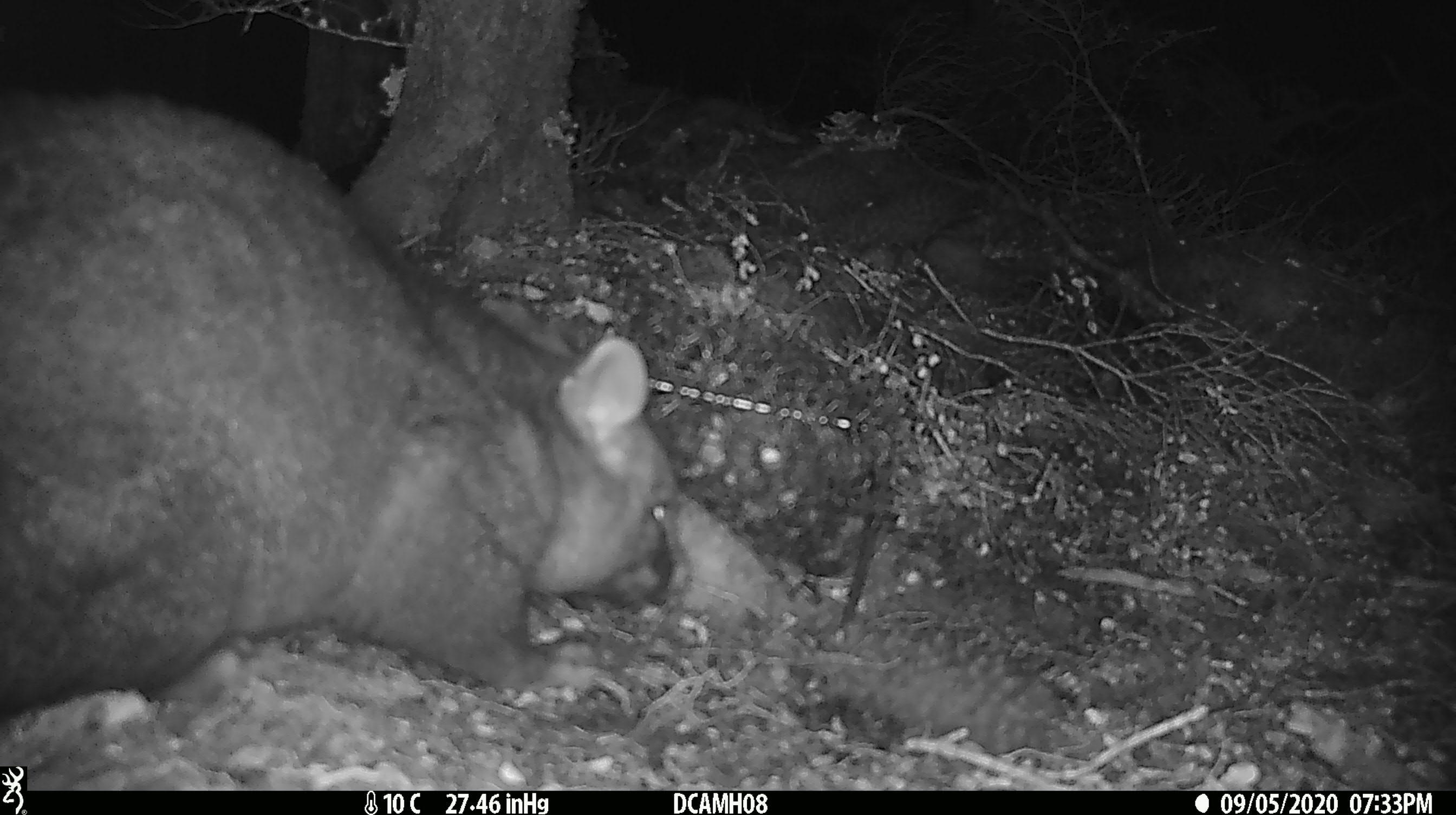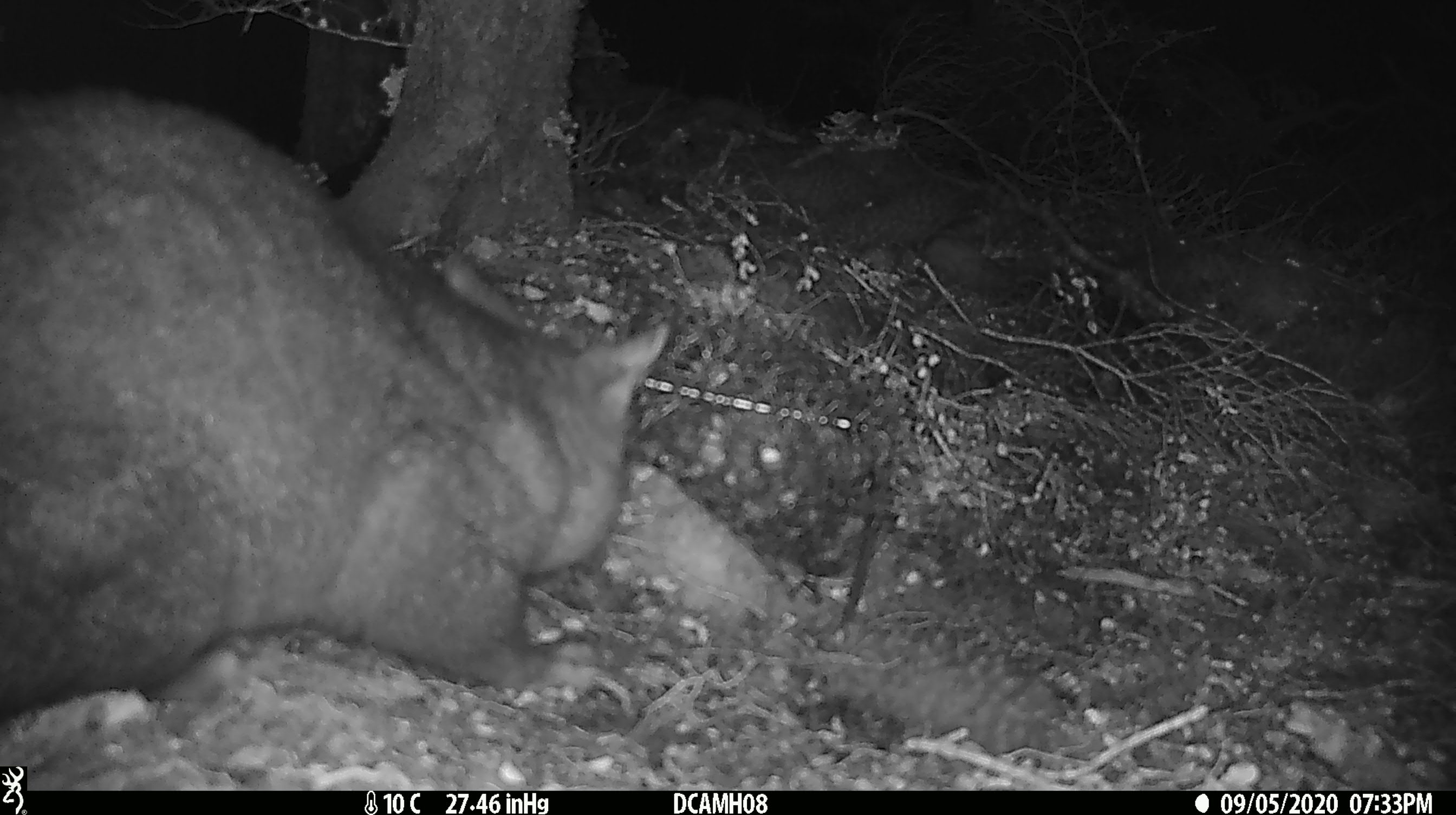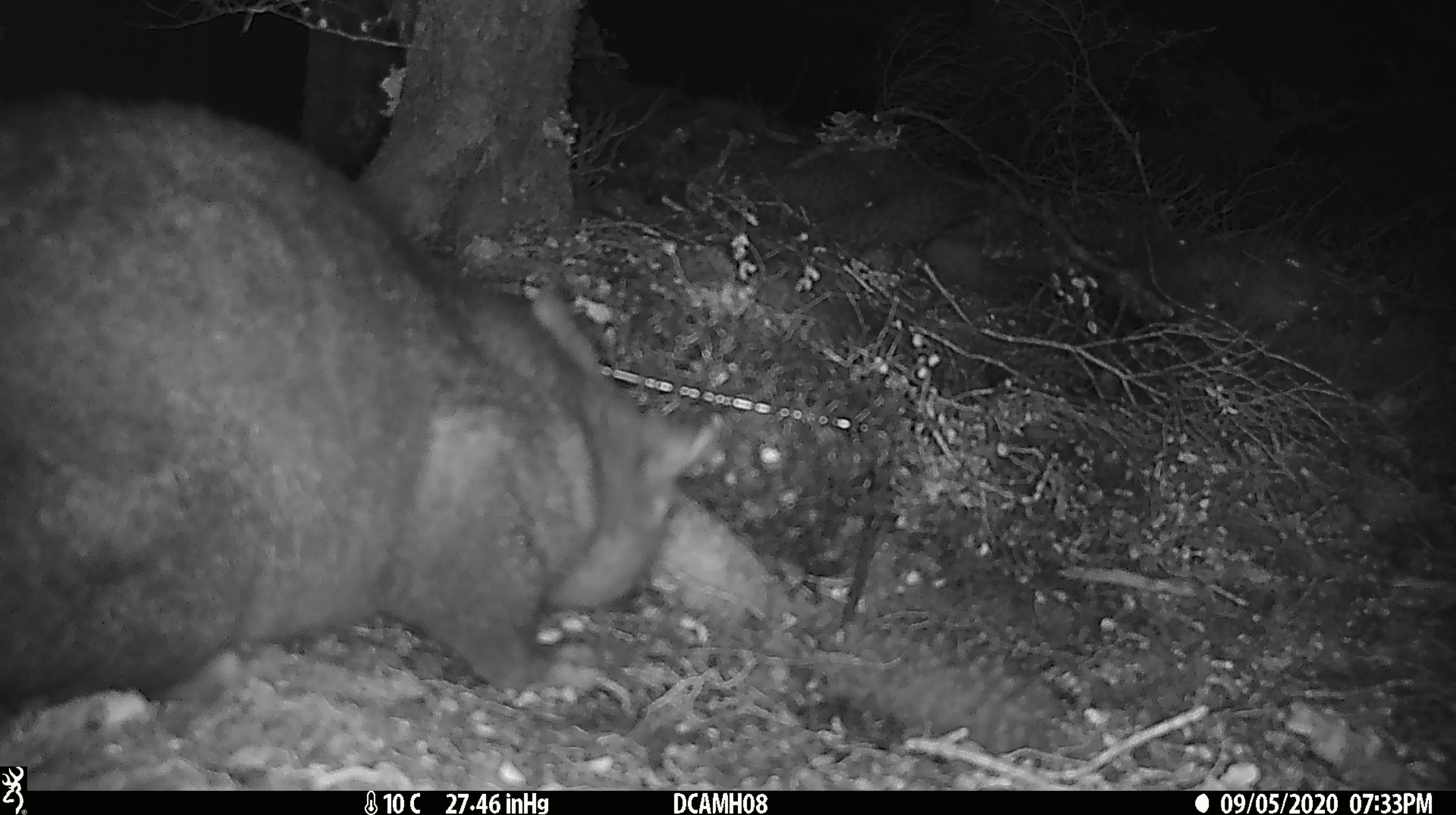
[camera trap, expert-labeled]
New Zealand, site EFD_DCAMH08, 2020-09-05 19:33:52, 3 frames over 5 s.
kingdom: Animalia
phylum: Chordata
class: Mammalia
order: Diprotodontia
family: Phalangeridae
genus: Trichosurus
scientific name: Trichosurus vulpecula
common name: common brushtail possum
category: possum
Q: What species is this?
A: Possum (common brushtail possum) (Trichosurus vulpecula).